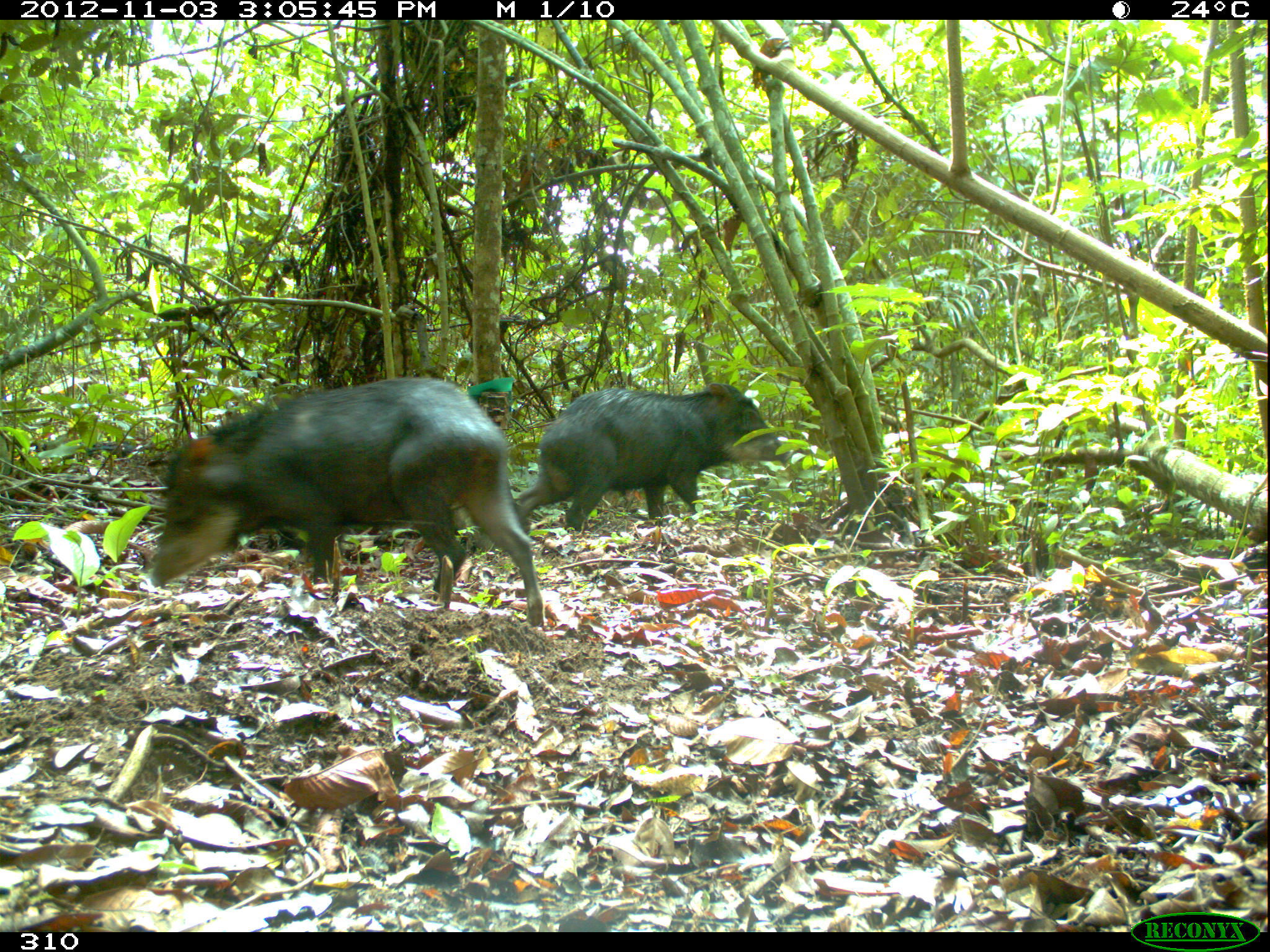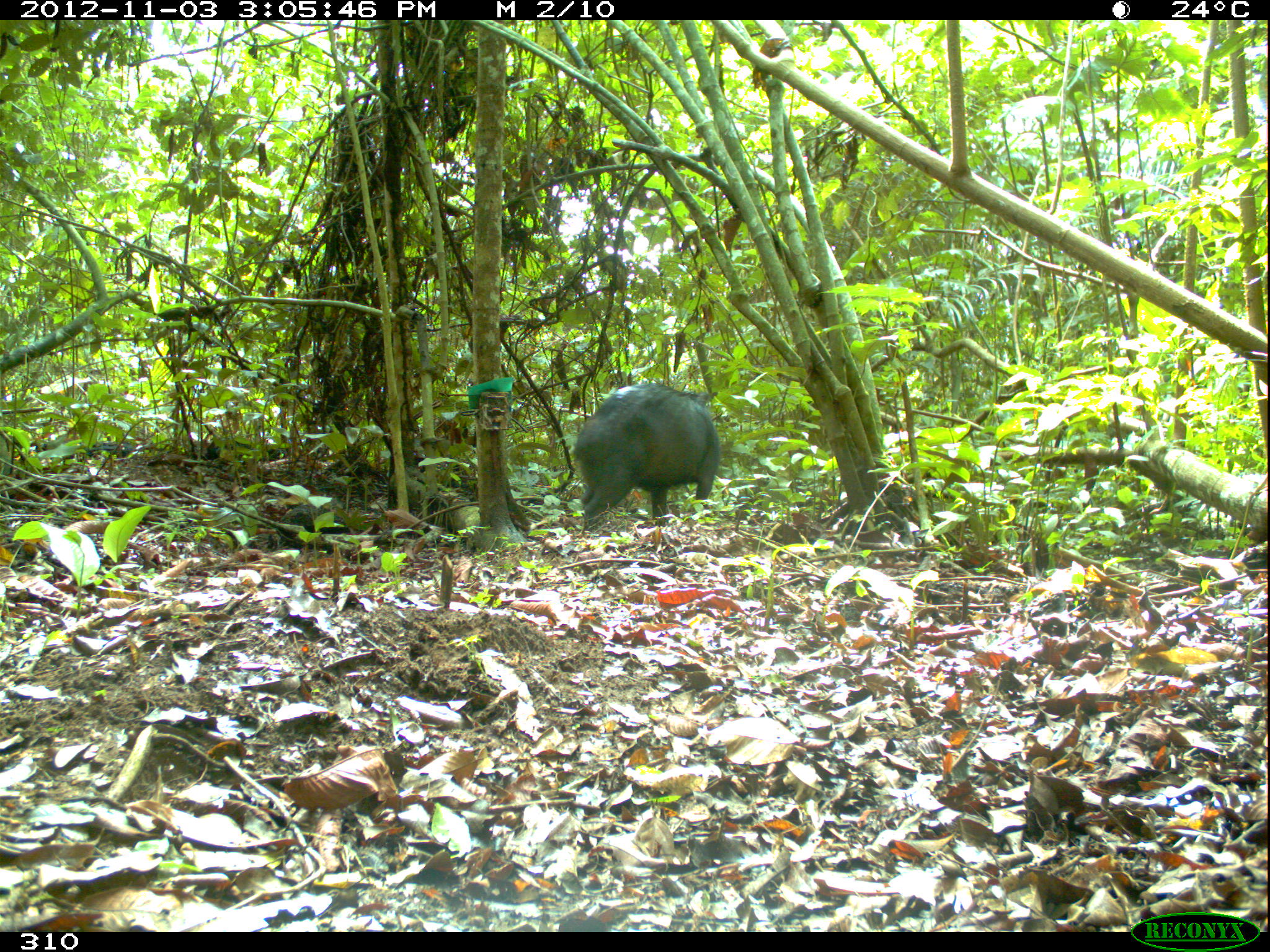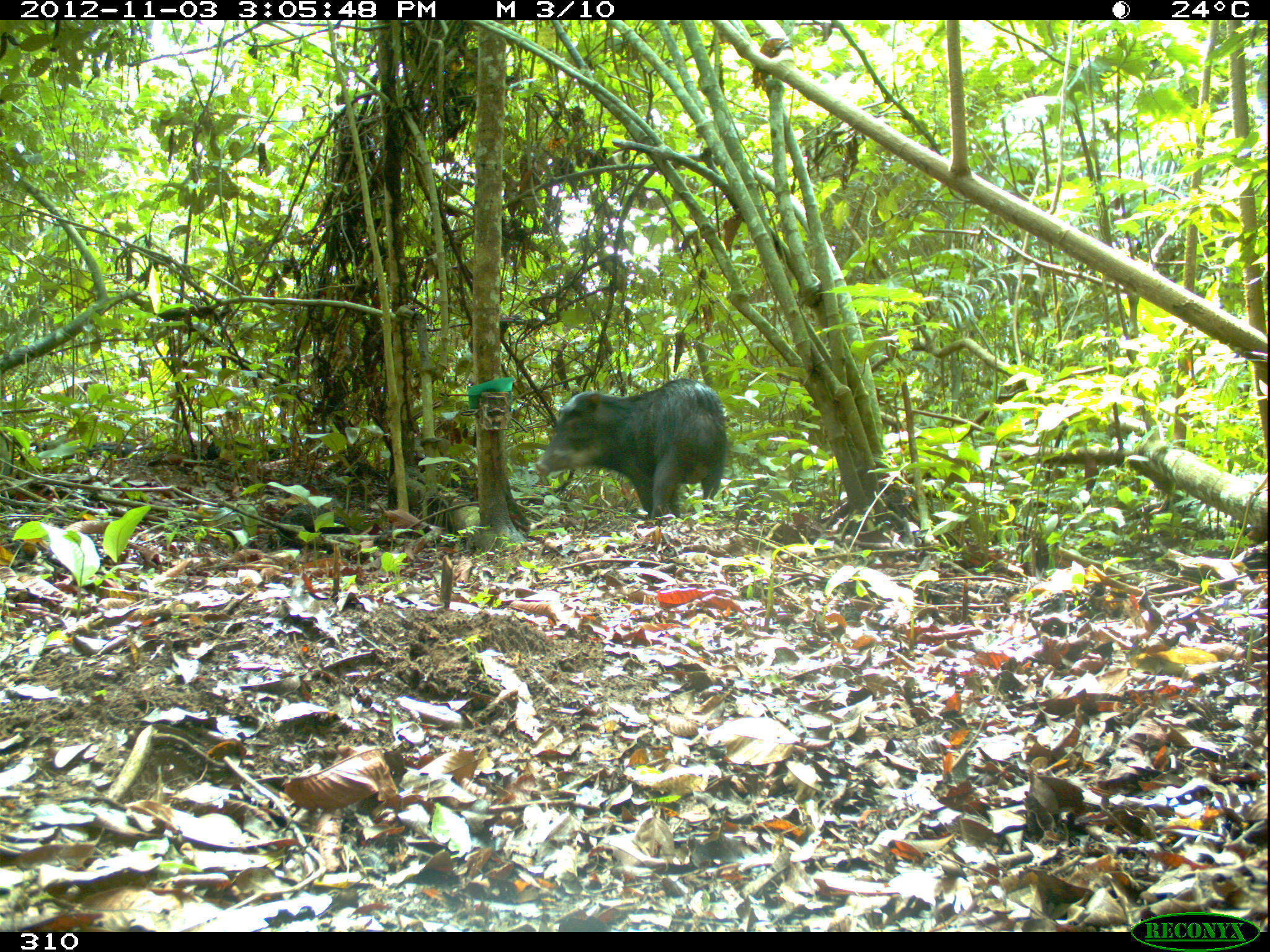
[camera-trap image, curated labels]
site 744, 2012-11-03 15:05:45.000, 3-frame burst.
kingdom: Animalia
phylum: Chordata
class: Mammalia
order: Artiodactyla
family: Tayassuidae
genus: Tayassu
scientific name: Tayassu pecari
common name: white-lipped peccary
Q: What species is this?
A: Tayassu pecari (white-lipped peccary).